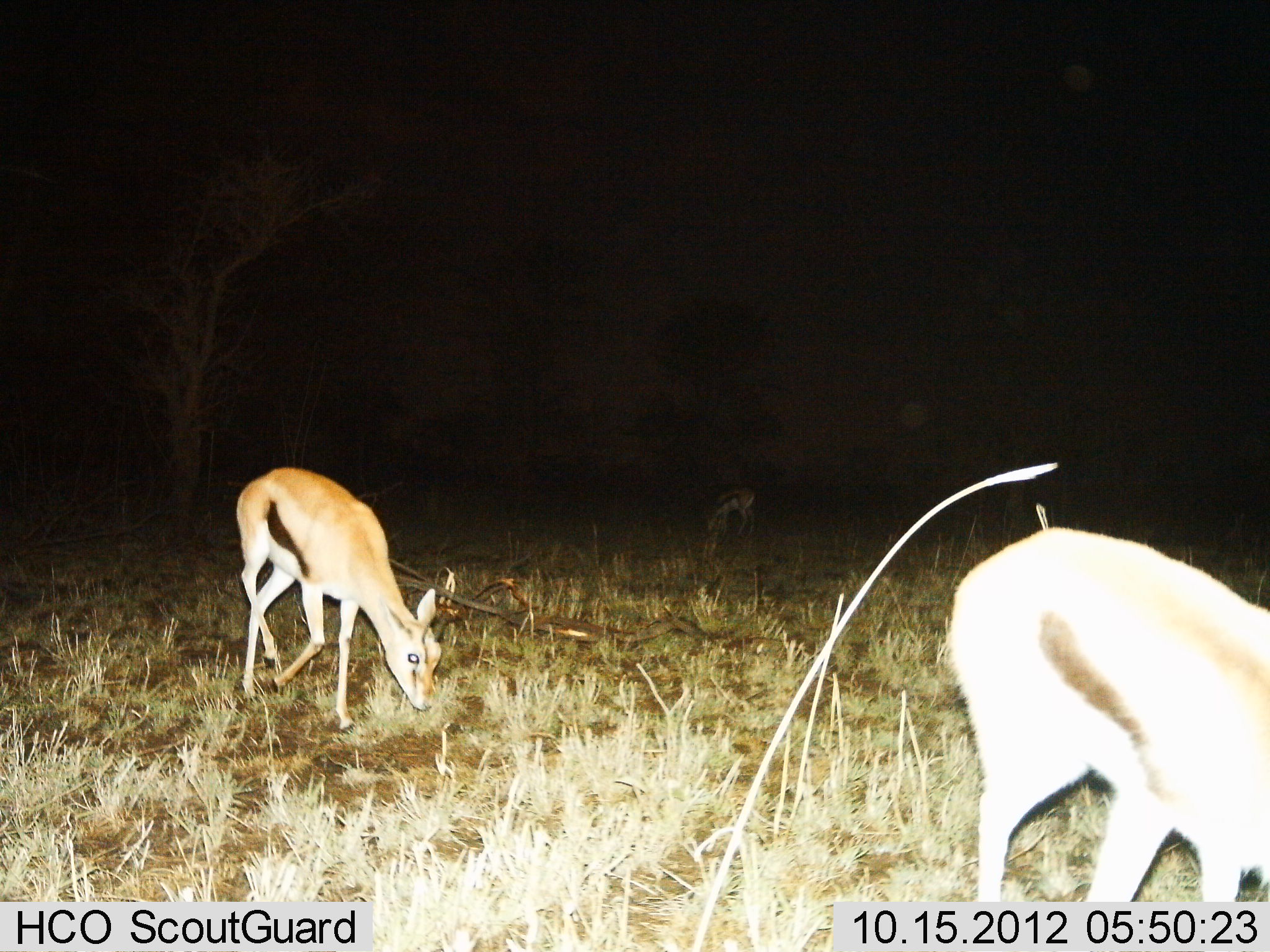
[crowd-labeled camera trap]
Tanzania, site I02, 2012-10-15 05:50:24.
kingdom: Animalia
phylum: Chordata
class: Mammalia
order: Artiodactyla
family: Bovidae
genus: Eudorcas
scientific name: Eudorcas thomsonii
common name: thomson's gazelle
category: gazellethomsons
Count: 3.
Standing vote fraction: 10%.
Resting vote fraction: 0%.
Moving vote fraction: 30%.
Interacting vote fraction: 0%.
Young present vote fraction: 10%.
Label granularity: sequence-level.